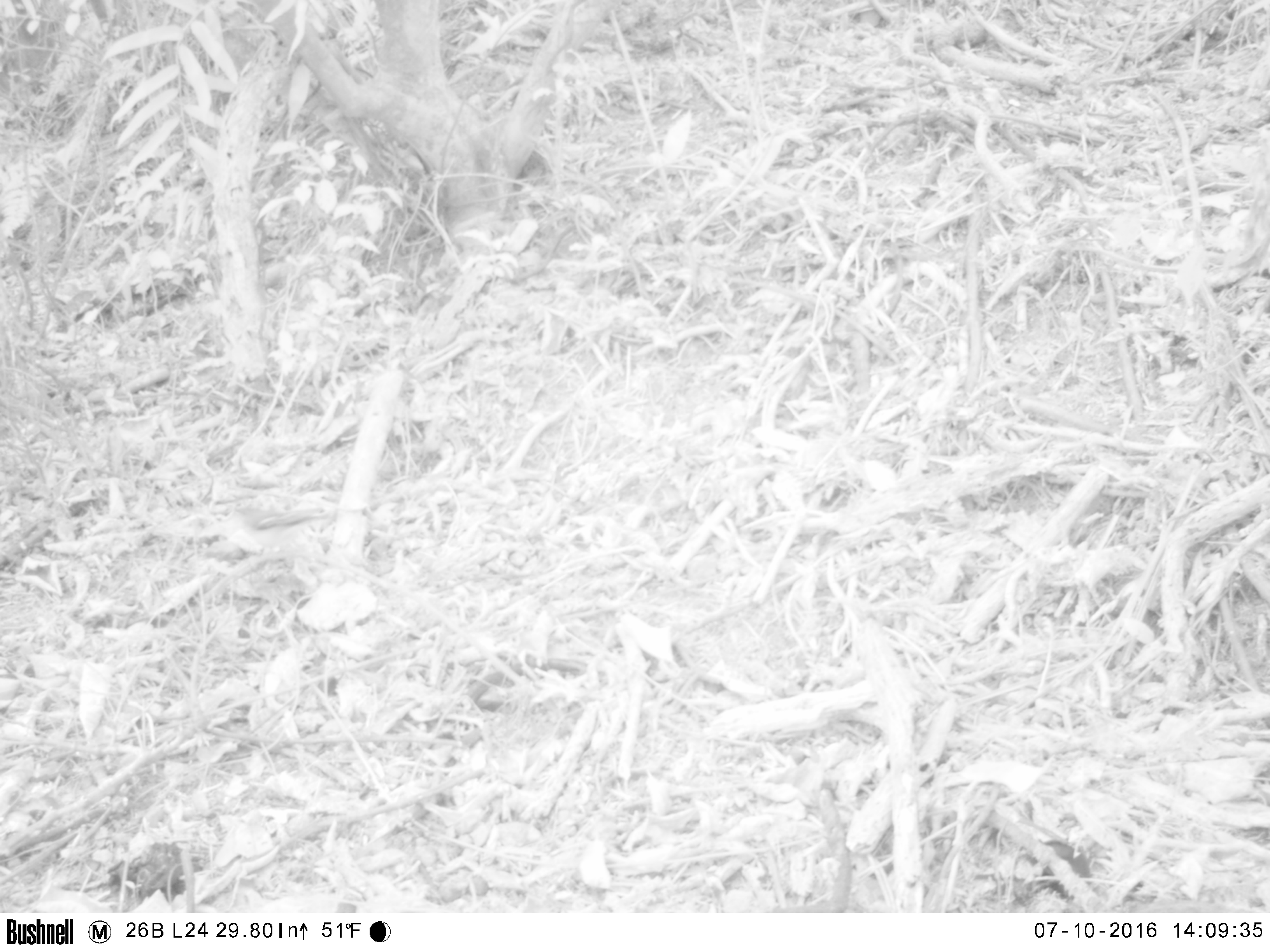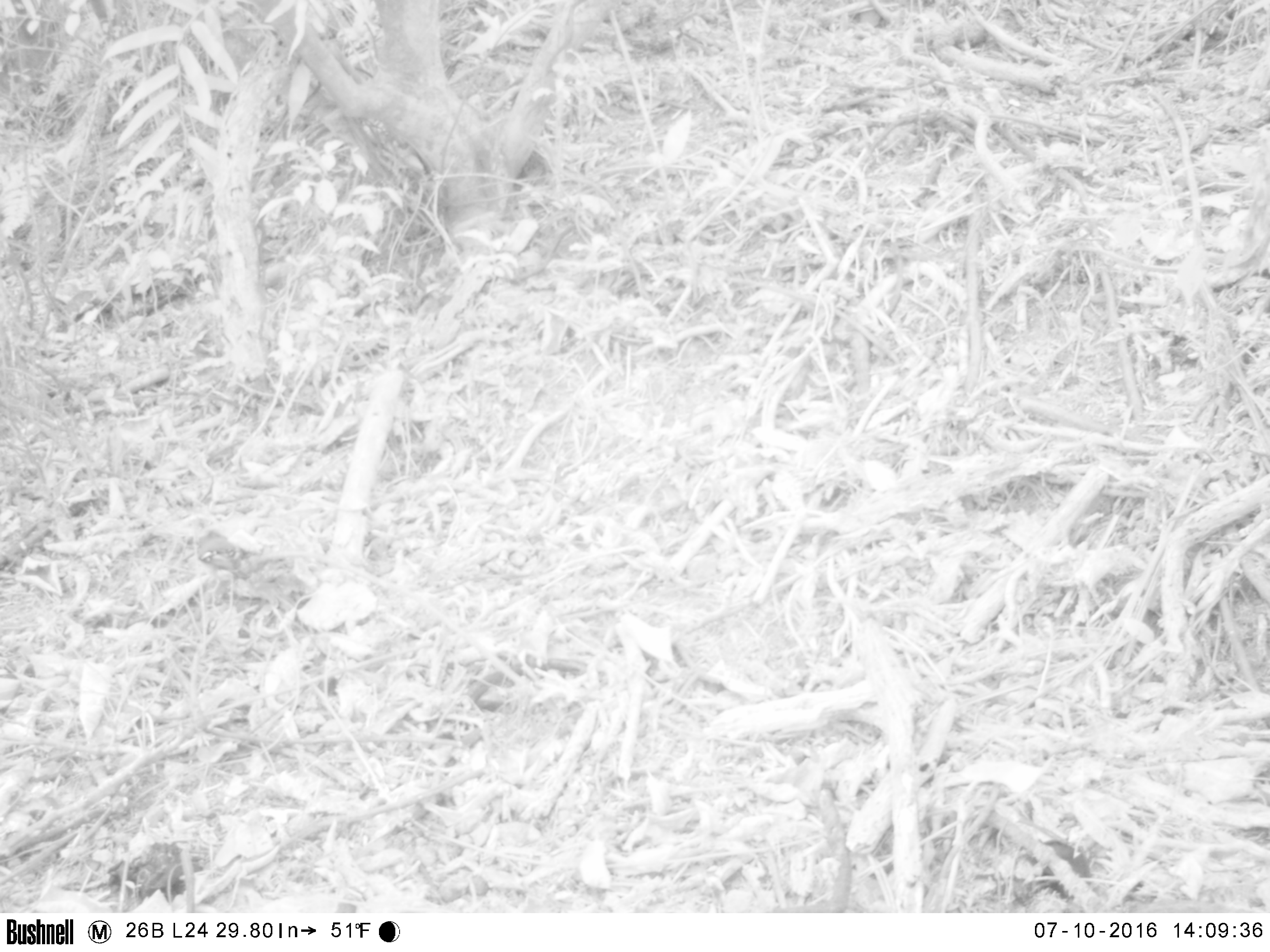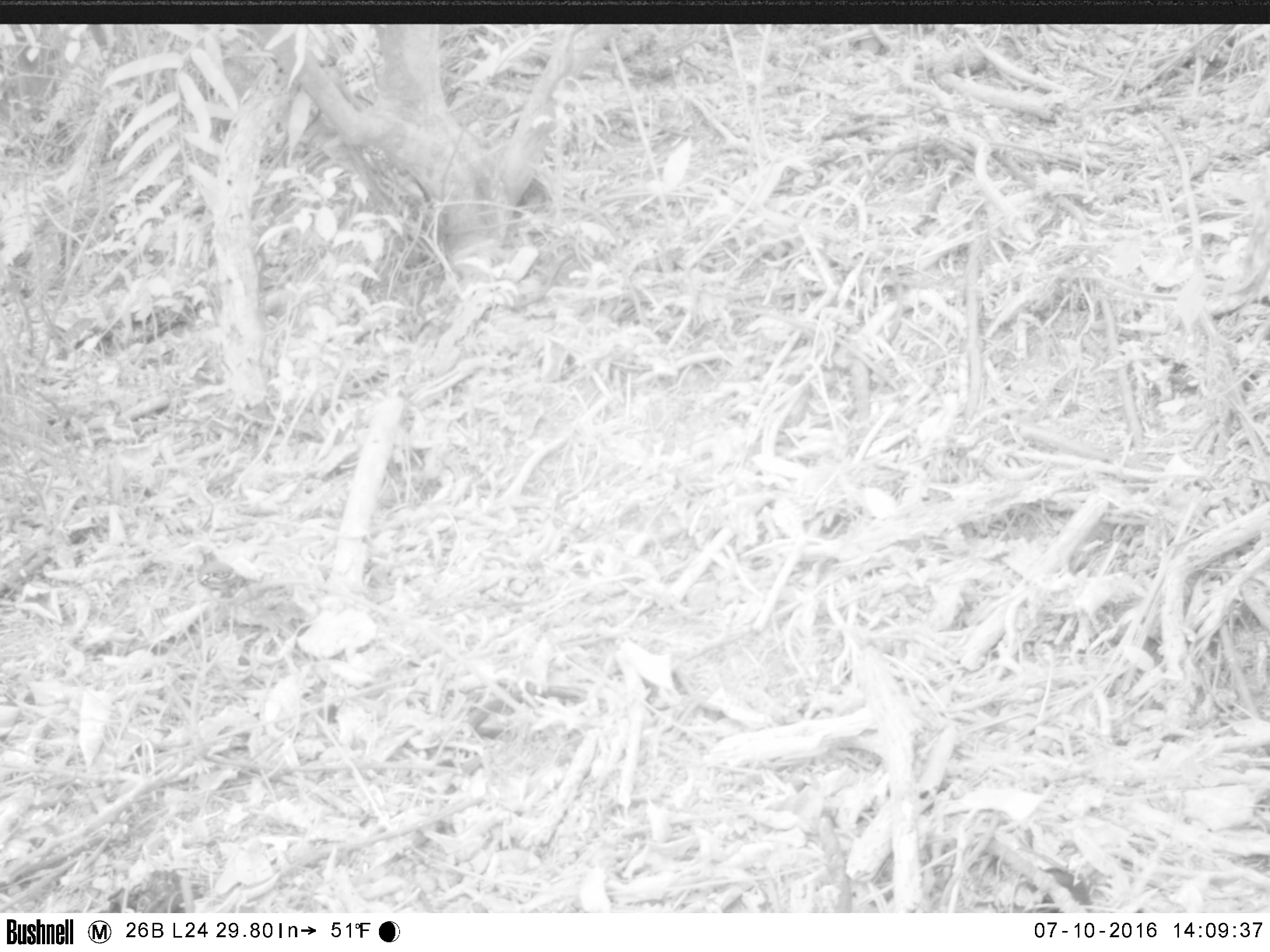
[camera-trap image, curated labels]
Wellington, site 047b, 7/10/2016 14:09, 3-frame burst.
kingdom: Animalia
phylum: Chordata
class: Aves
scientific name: Aves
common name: bird